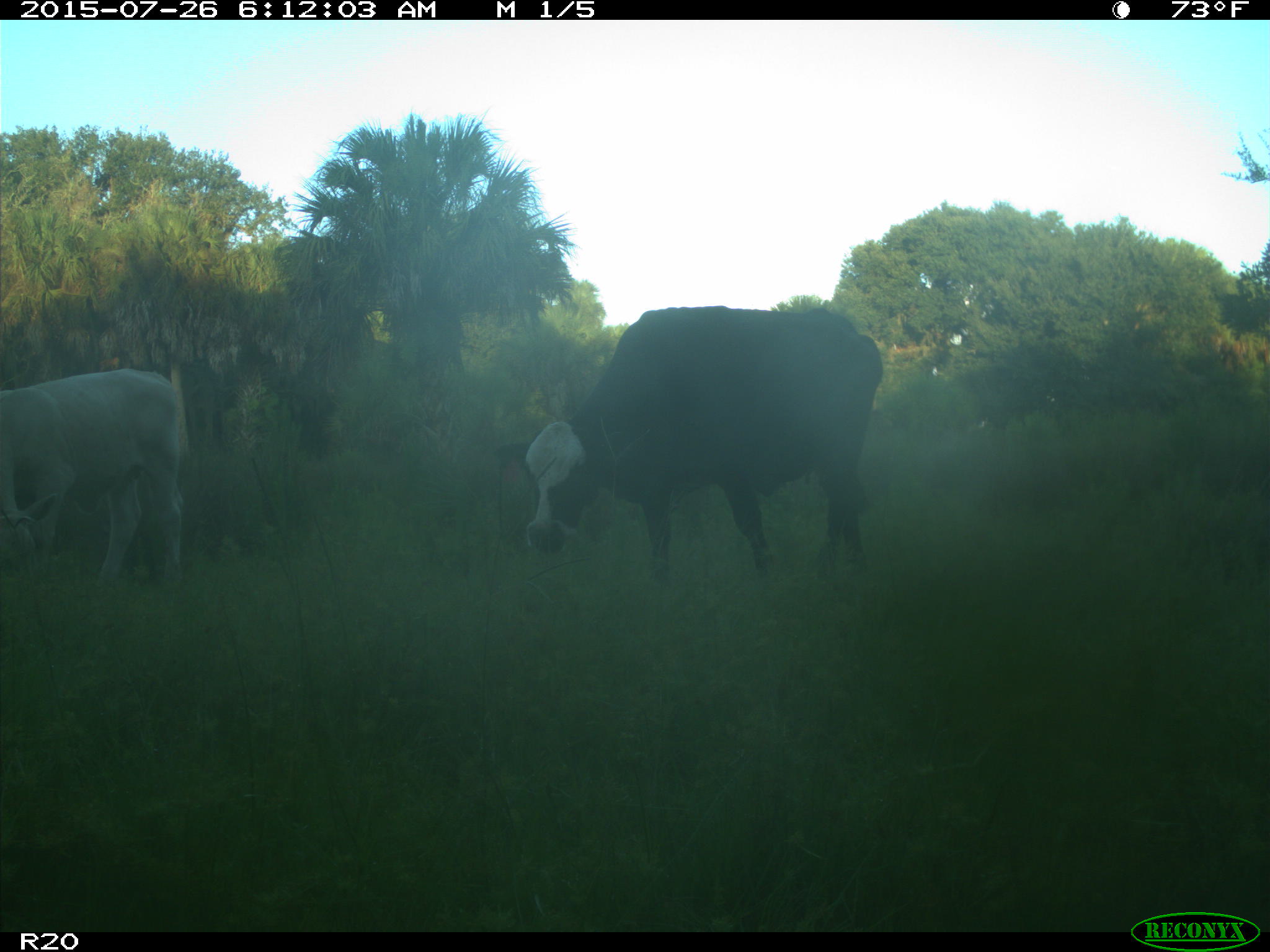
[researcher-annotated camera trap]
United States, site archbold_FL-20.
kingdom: Animalia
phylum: Chordata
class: Mammalia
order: Artiodactyla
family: Bovidae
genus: Bos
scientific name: Bos taurus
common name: domestic cow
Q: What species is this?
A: Bos taurus (domestic cow).